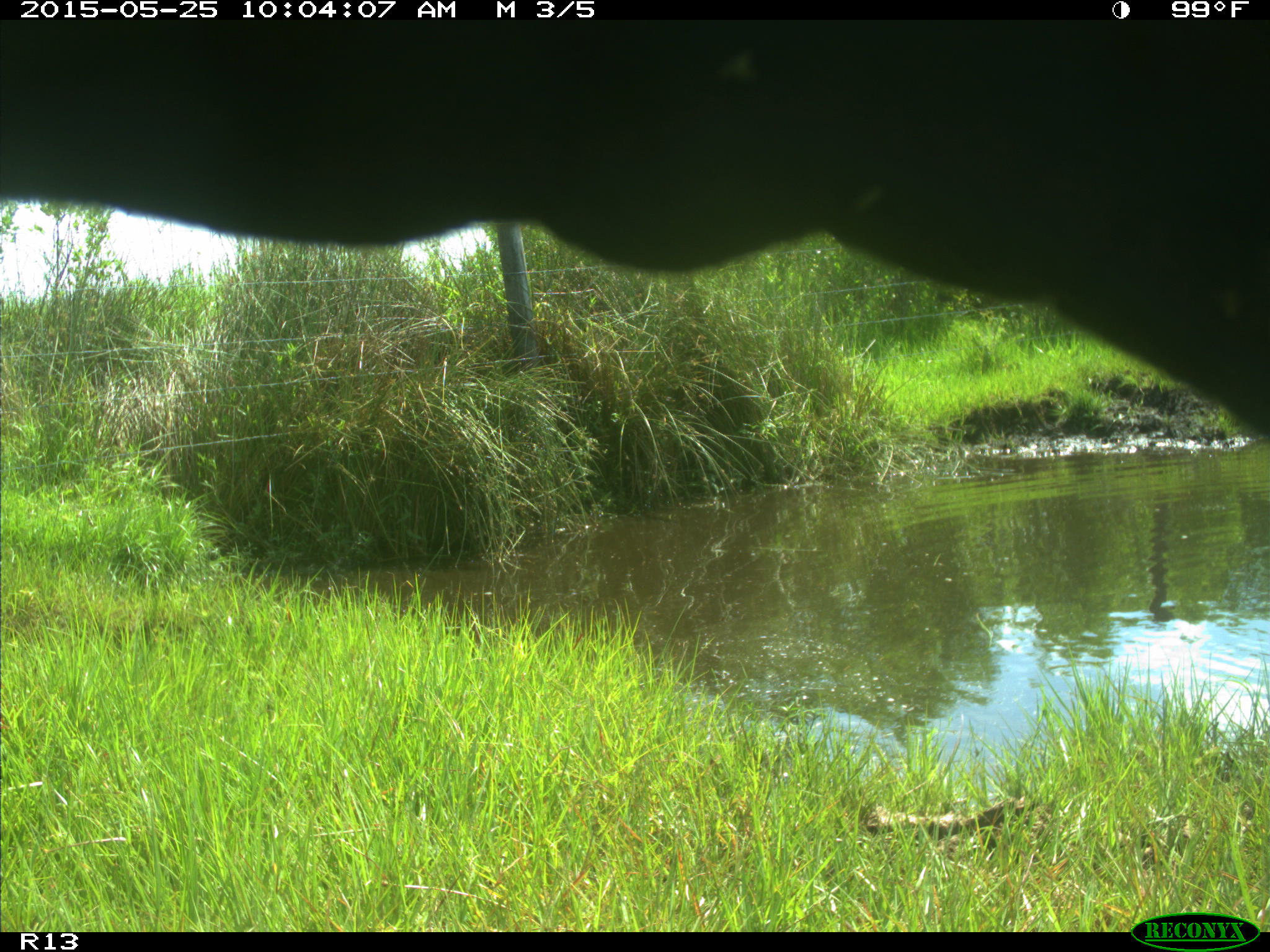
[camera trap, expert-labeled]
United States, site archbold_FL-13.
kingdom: Animalia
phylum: Chordata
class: Mammalia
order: Artiodactyla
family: Bovidae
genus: Bos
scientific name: Bos taurus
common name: domestic cow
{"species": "Bos taurus (domestic cow)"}